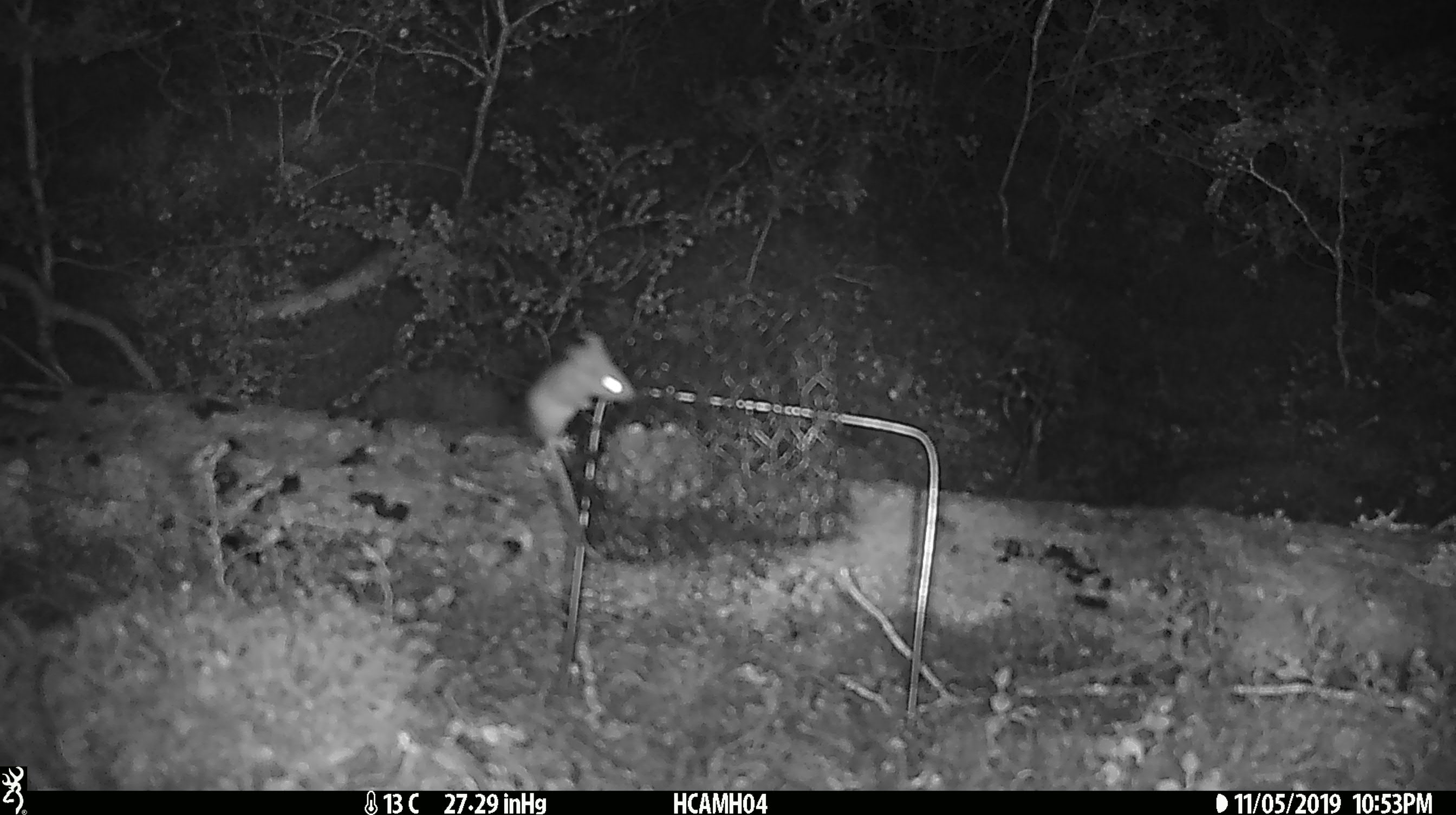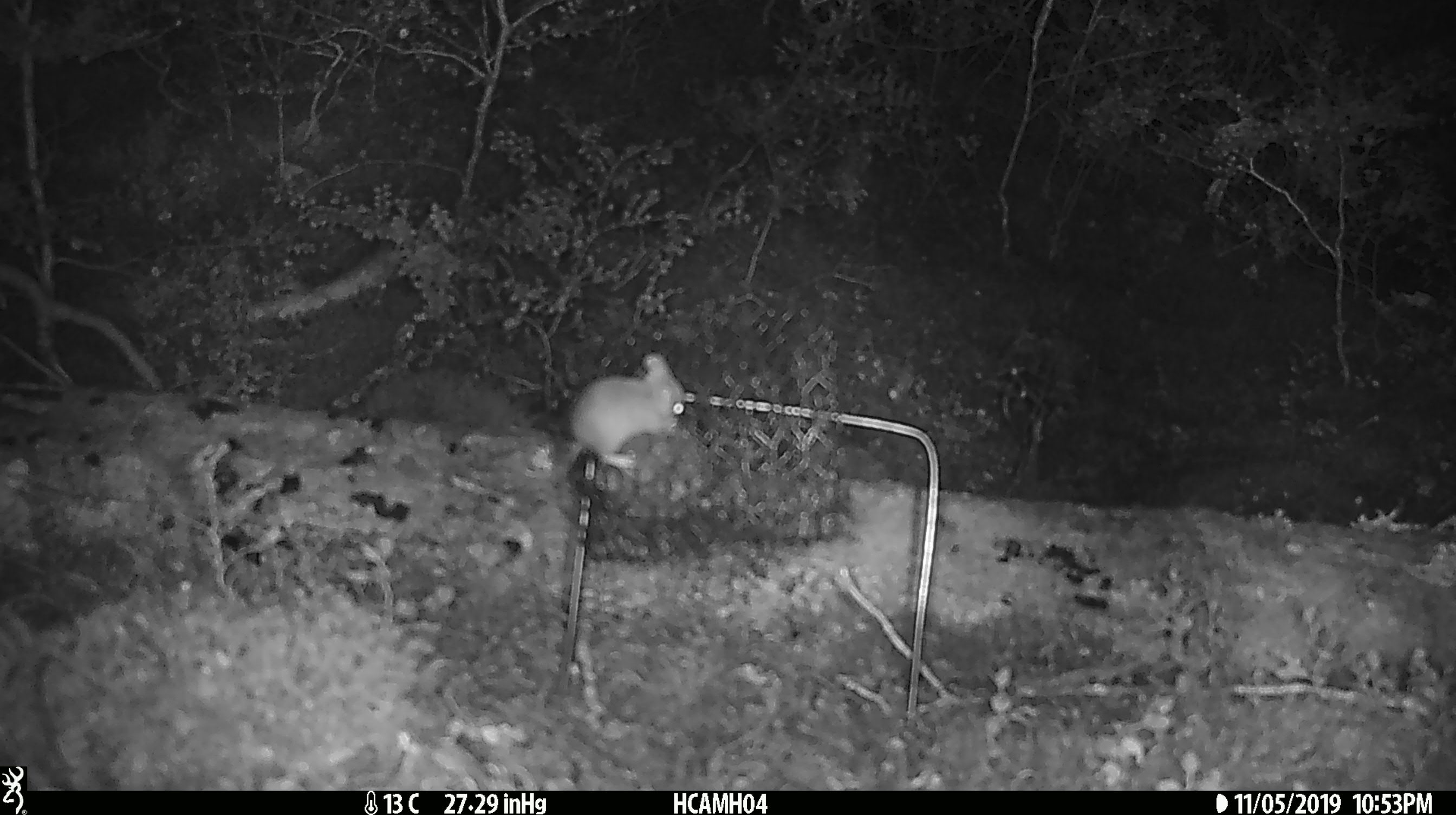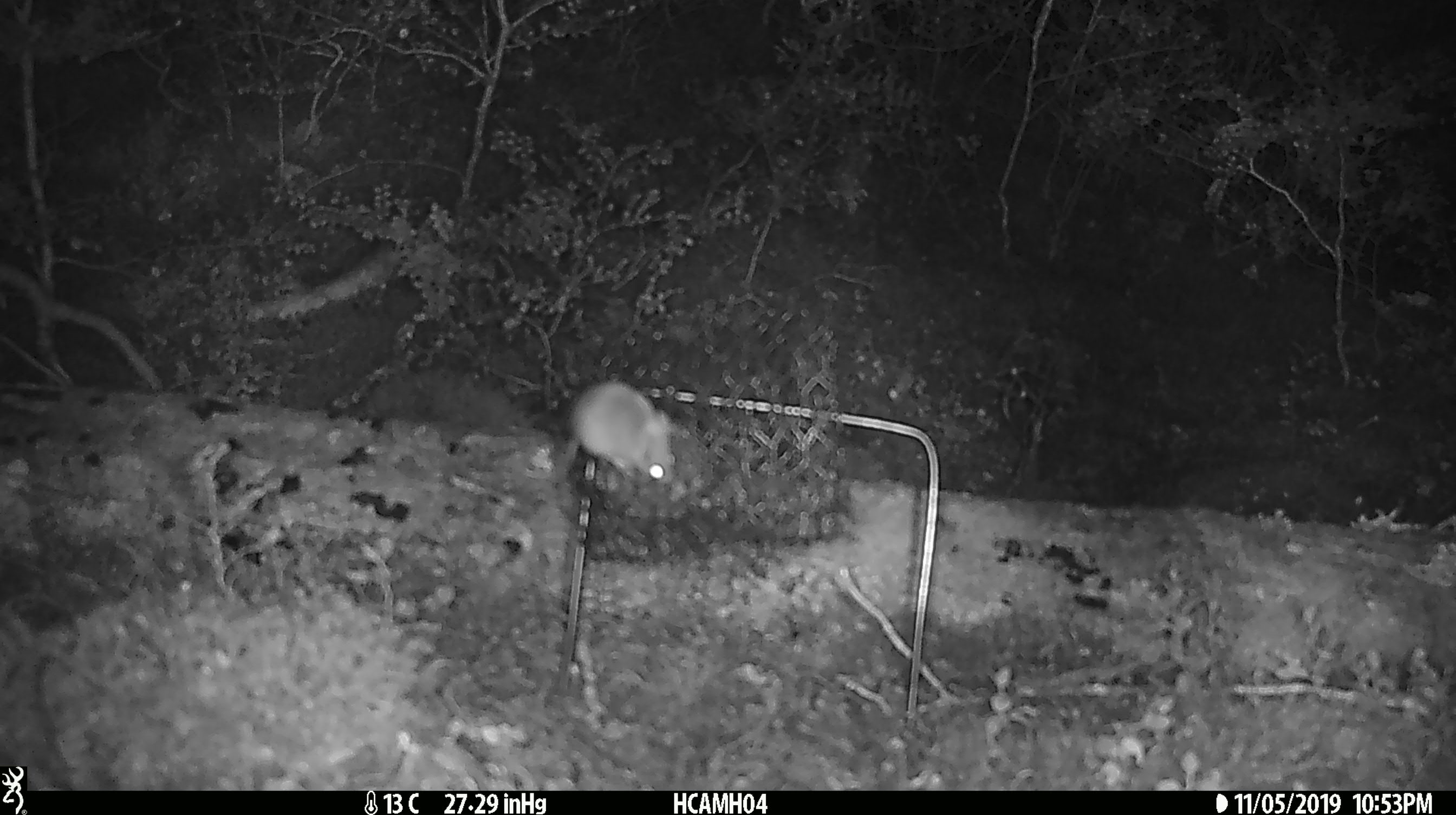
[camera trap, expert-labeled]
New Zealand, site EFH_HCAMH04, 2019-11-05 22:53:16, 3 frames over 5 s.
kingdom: Animalia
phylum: Chordata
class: Mammalia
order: Rodentia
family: Muridae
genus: Mus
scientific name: Mus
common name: mouse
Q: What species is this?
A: Mouse (Mus).